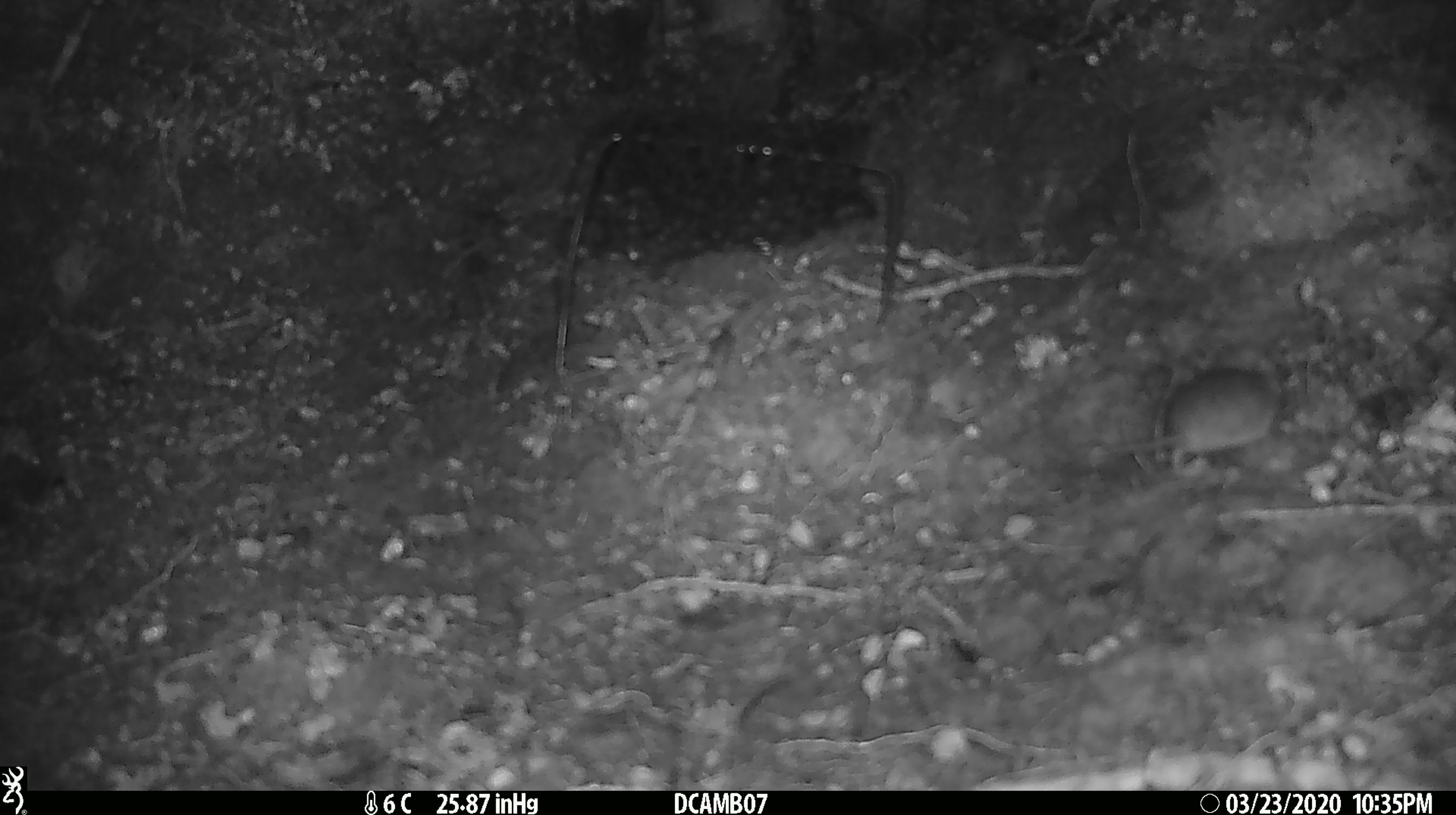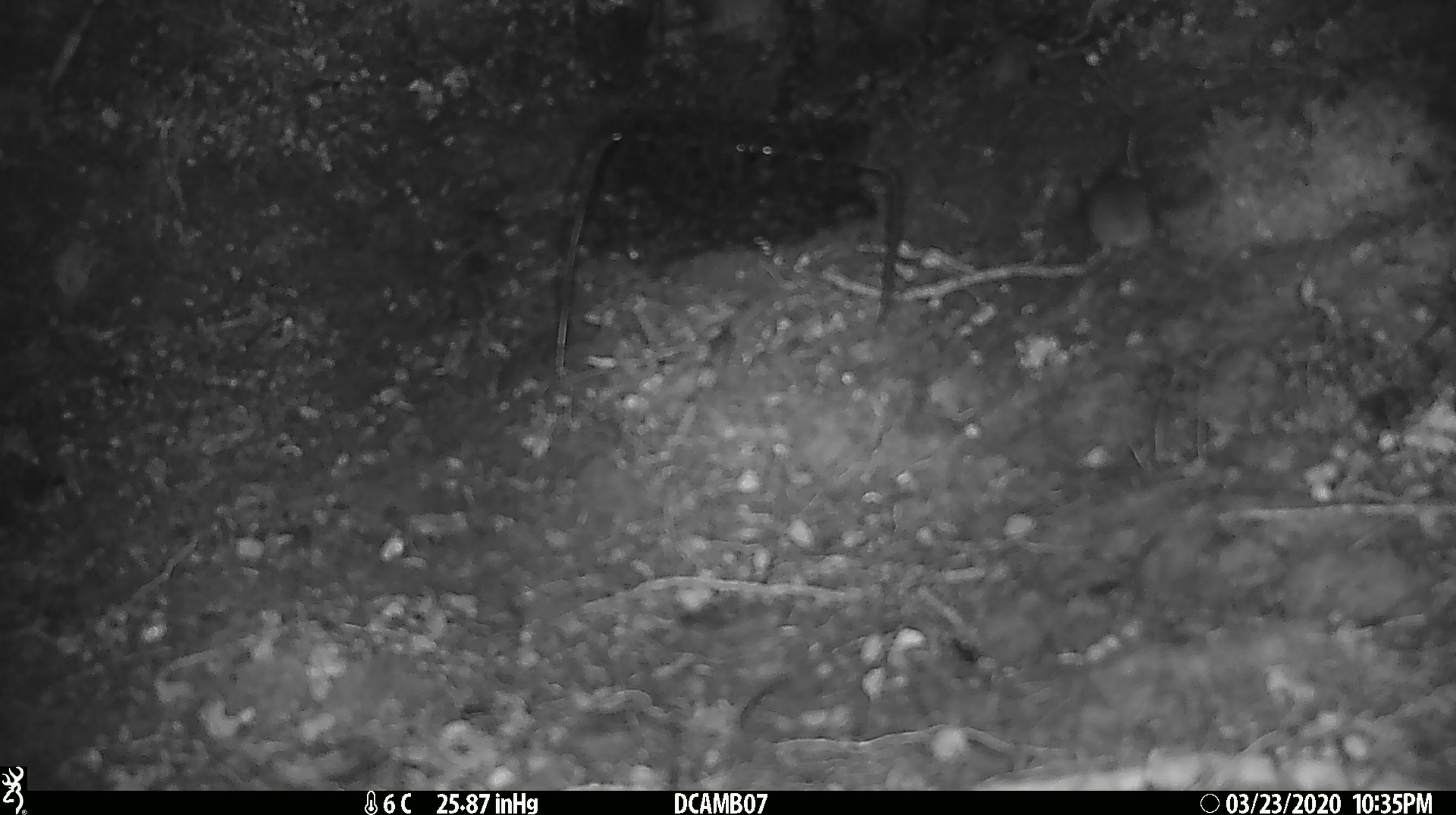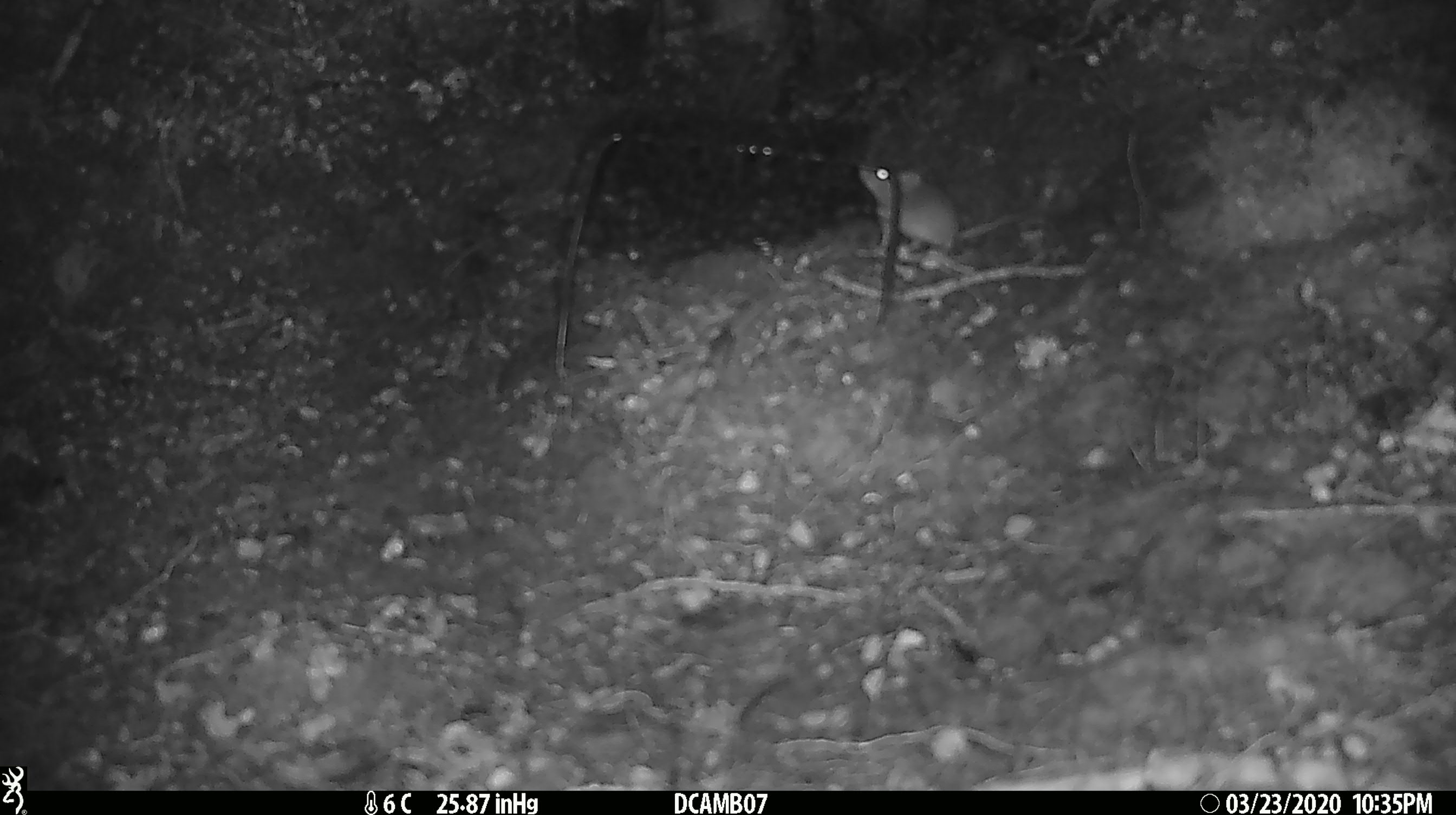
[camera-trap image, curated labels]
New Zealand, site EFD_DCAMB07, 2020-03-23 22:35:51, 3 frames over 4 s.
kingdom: Animalia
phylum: Chordata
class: Mammalia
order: Rodentia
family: Muridae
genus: Mus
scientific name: Mus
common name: mouse